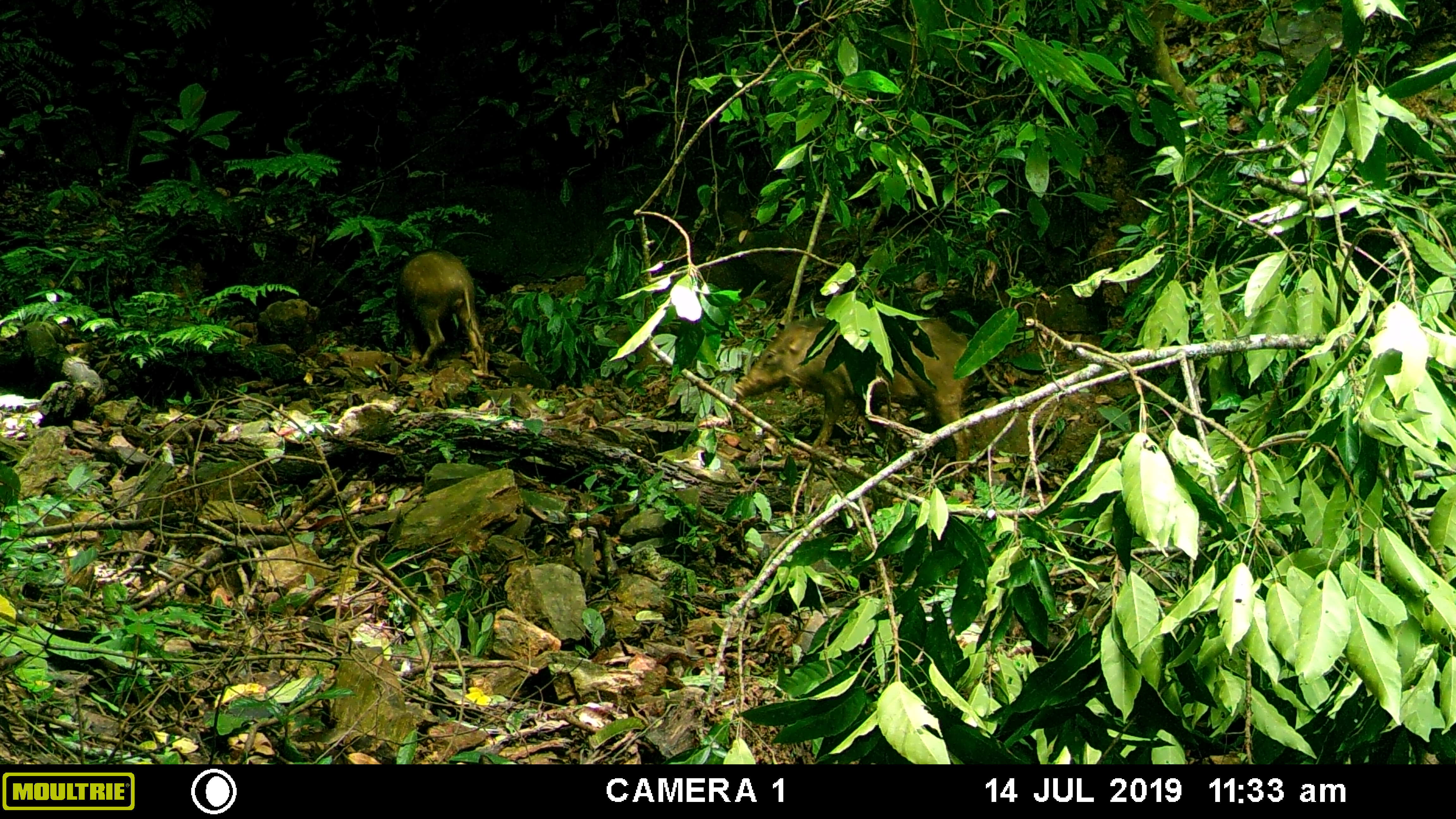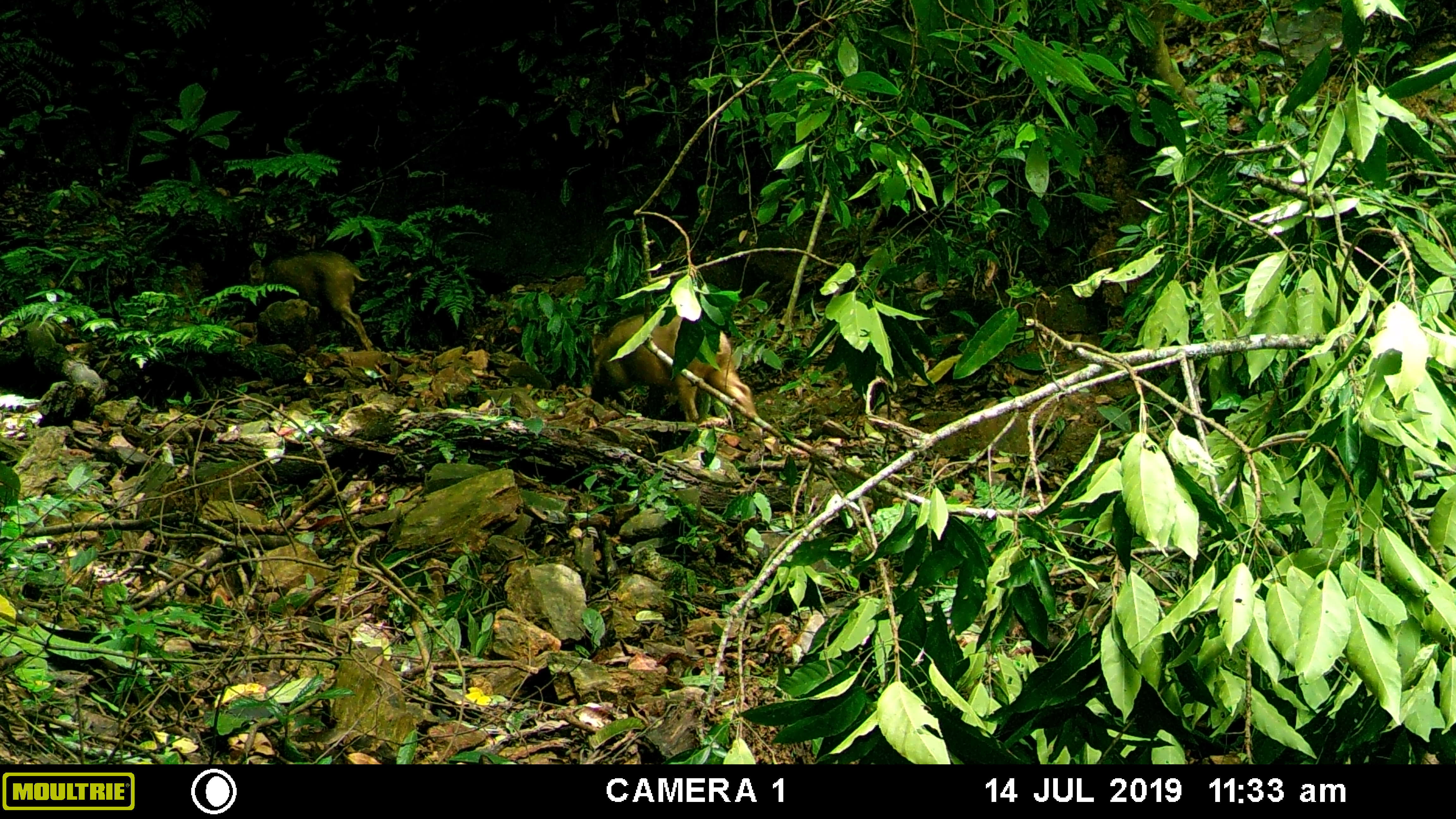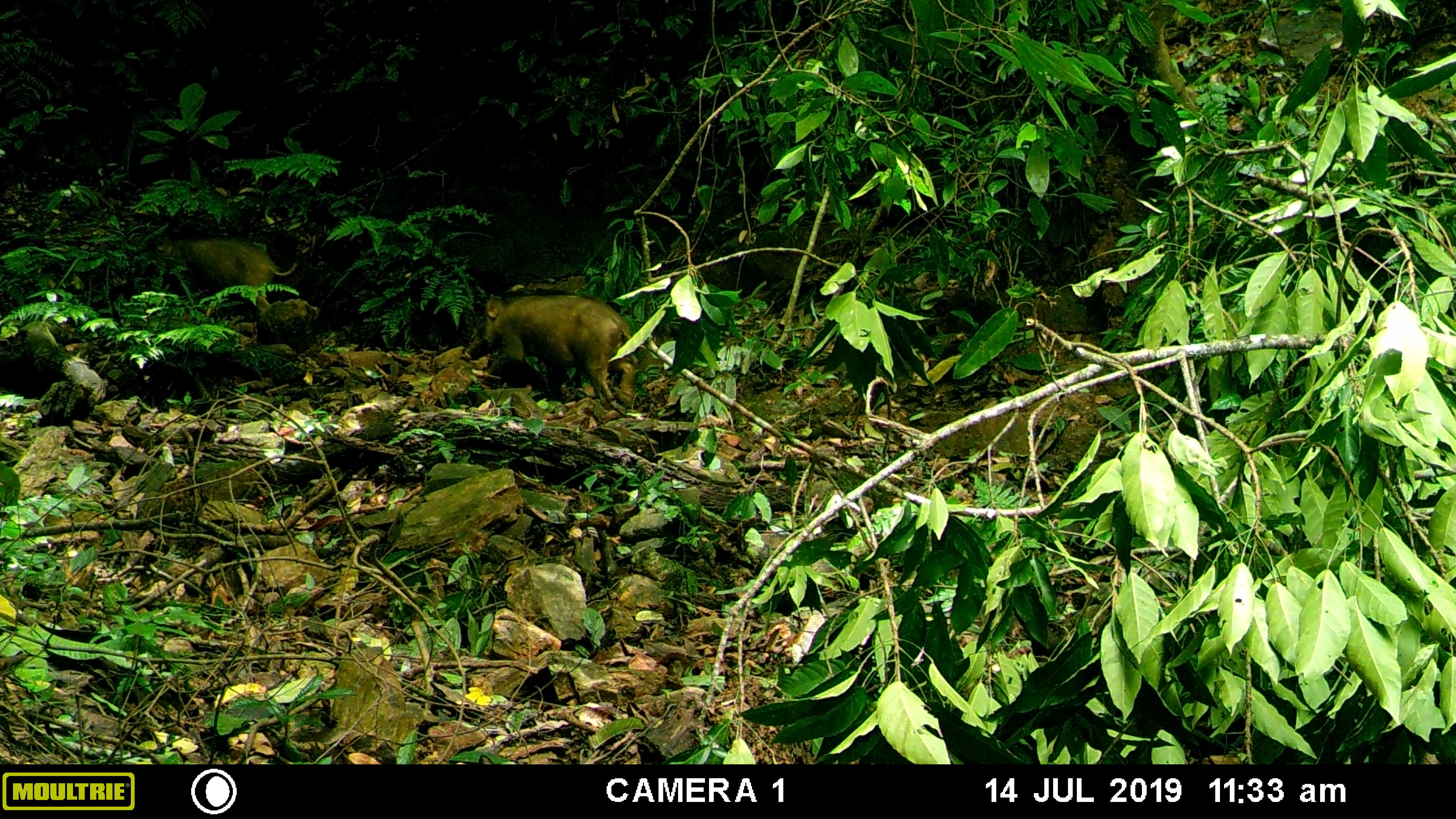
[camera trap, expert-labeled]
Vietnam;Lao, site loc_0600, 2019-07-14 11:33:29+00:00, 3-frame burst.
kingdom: Animalia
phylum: Chordata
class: Mammalia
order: Artiodactyla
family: Suidae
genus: Sus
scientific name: Sus scrofa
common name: eurasian wild pig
Eurasian wild pig (Sus scrofa). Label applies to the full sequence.